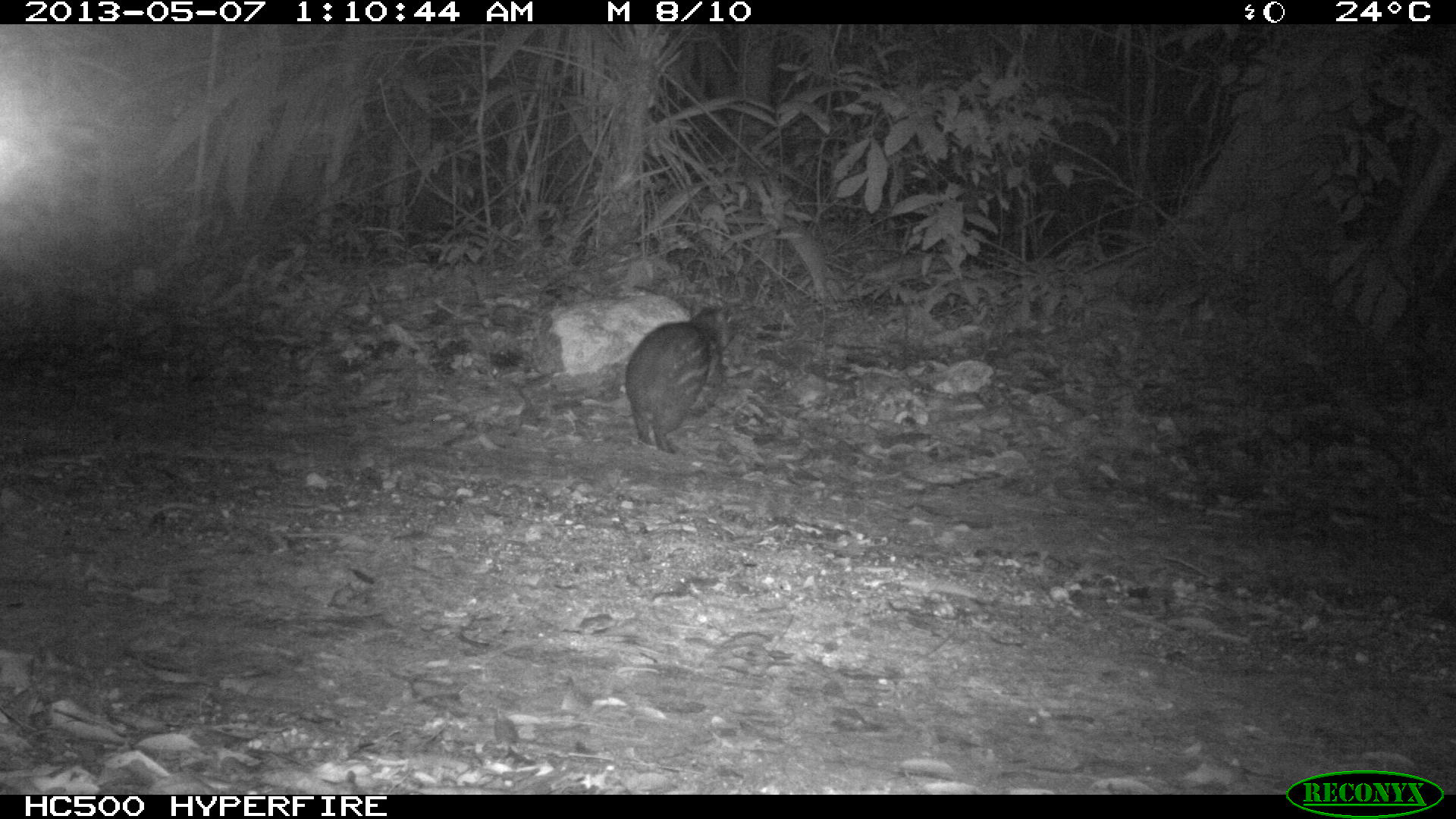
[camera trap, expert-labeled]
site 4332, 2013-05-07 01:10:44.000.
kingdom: Animalia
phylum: Chordata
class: Mammalia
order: Rodentia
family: Cuniculidae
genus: Cuniculus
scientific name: Cuniculus paca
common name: lowland paca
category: agouti paca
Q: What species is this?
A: Agouti paca (lowland paca) (Cuniculus paca).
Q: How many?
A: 1.